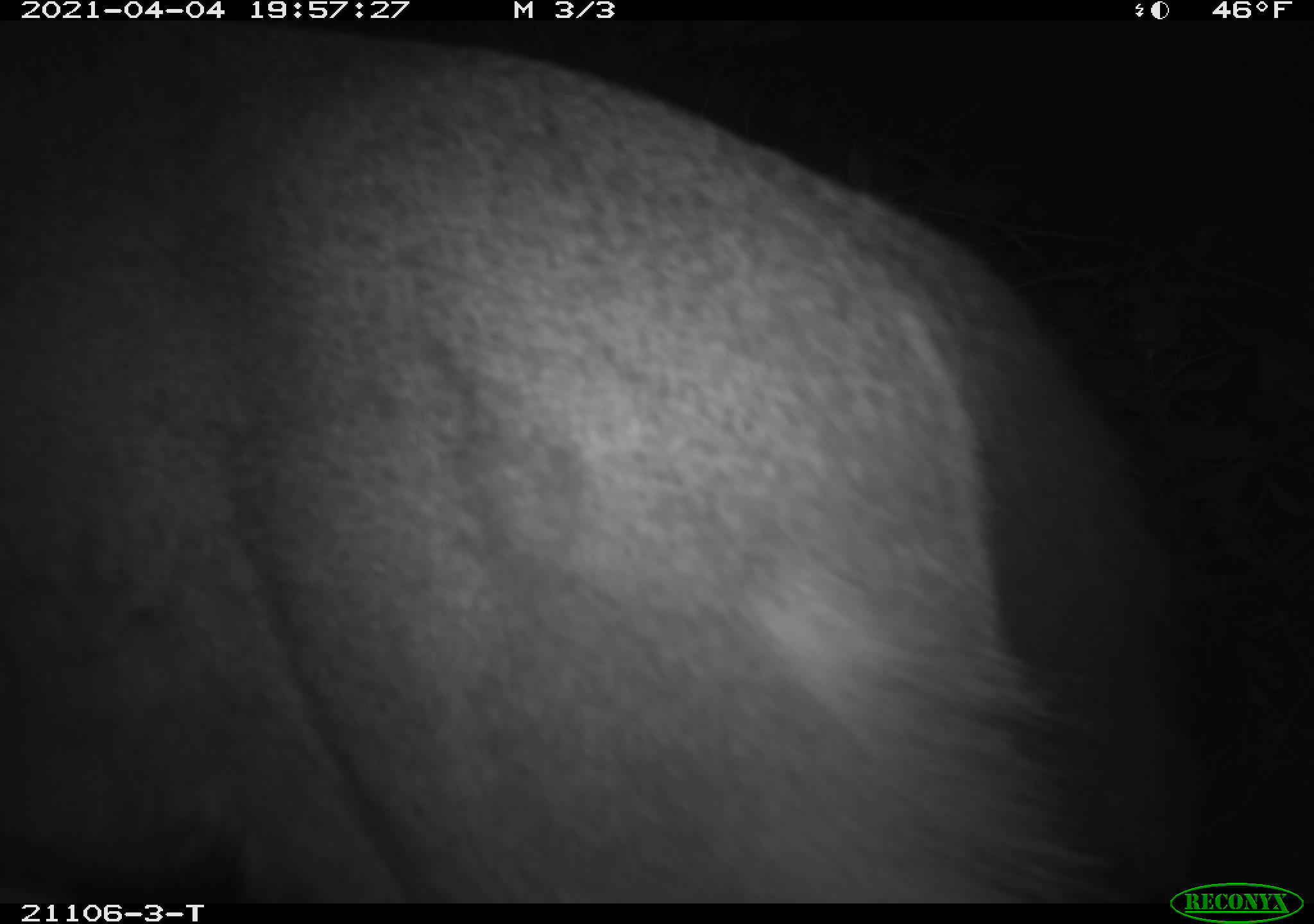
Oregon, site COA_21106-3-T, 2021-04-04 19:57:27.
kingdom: Animalia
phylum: Chordata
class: Mammalia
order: Artiodactyla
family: Cervidae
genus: Odocoileus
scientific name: Odocoileus hemionus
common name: black-tailed deer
Black-tailed deer (Odocoileus hemionus).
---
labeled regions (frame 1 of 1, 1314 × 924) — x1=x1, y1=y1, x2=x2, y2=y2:
black-tailed deer: x1=0, y1=27, x2=1165, y2=900